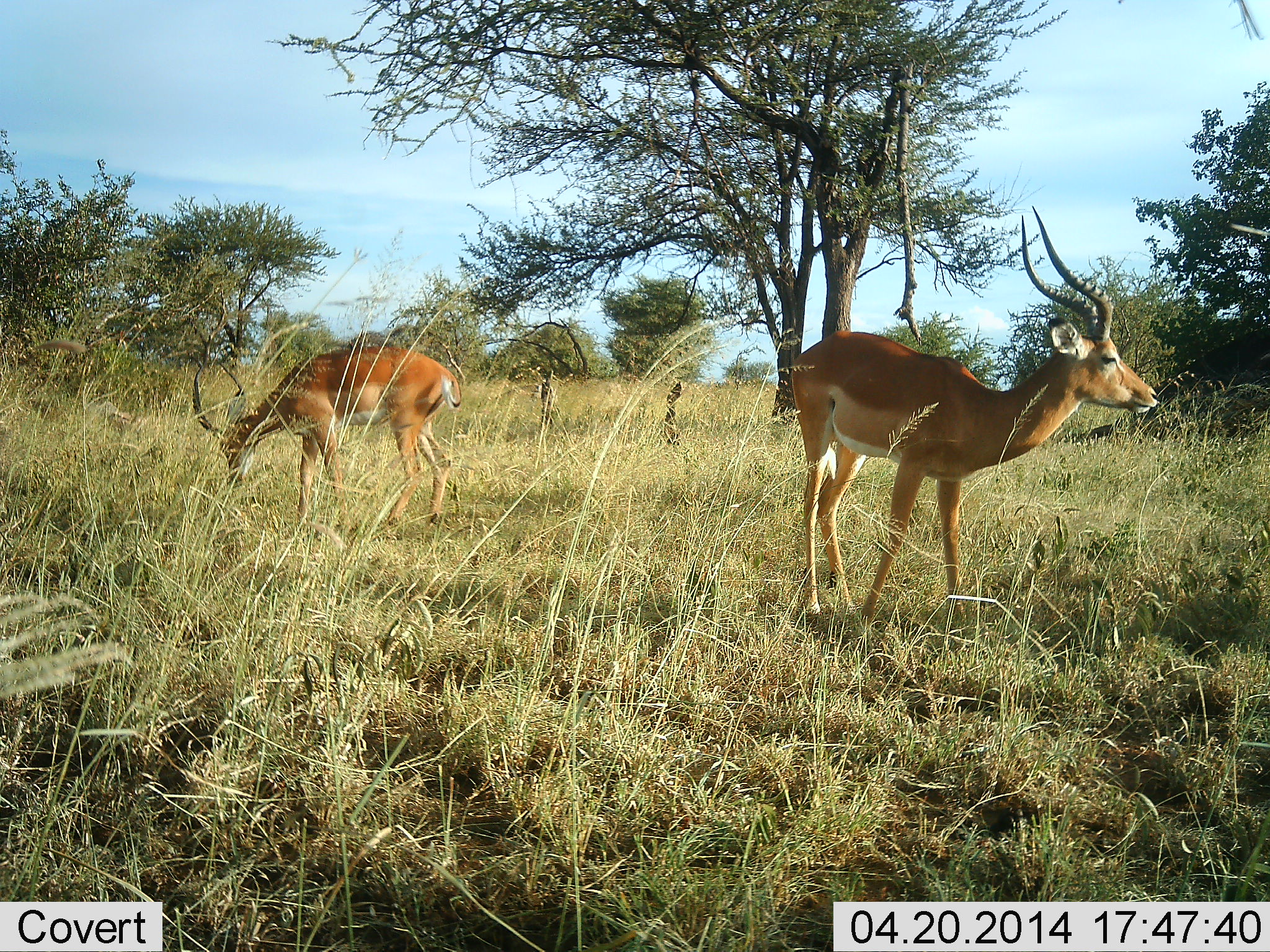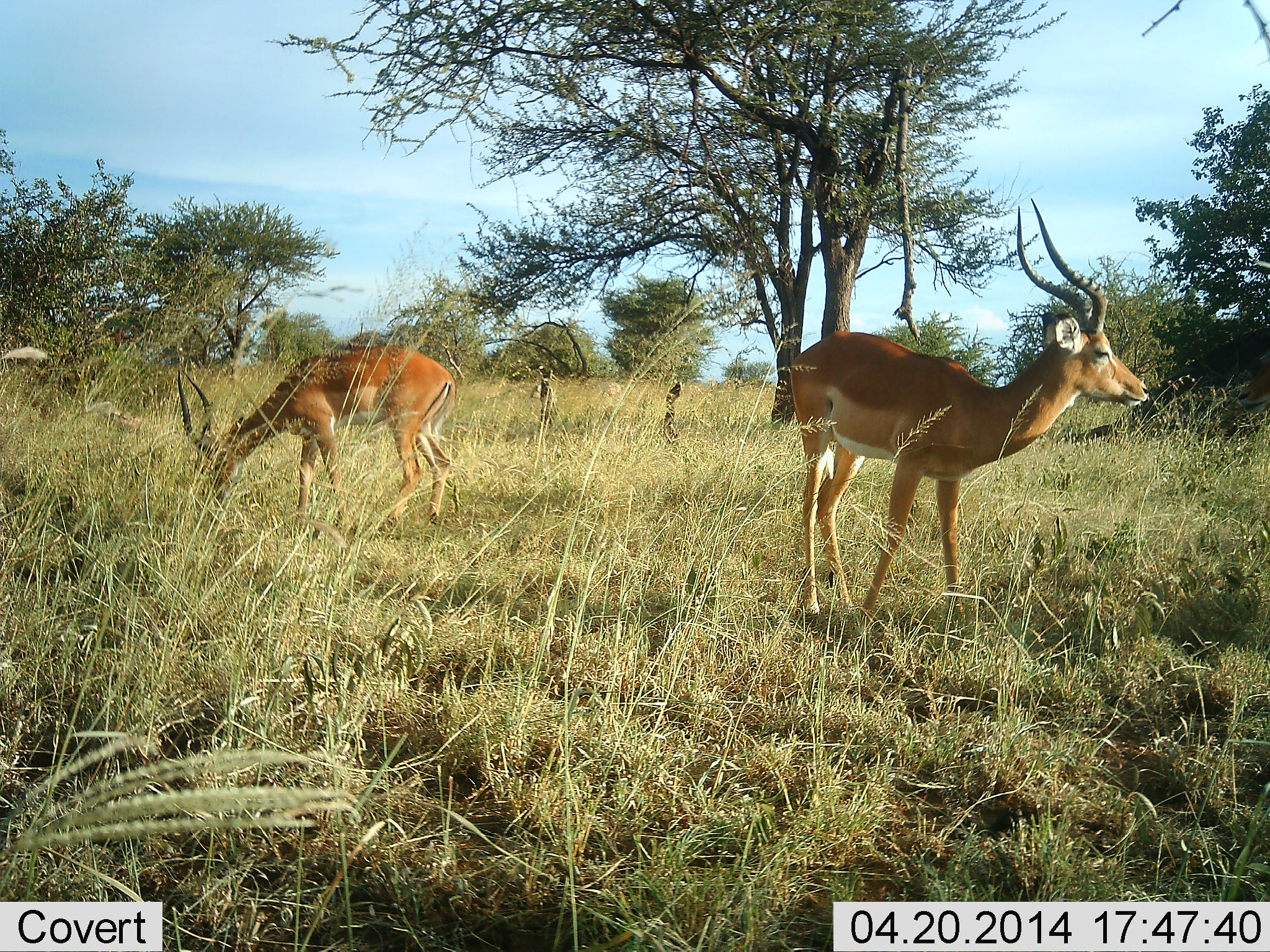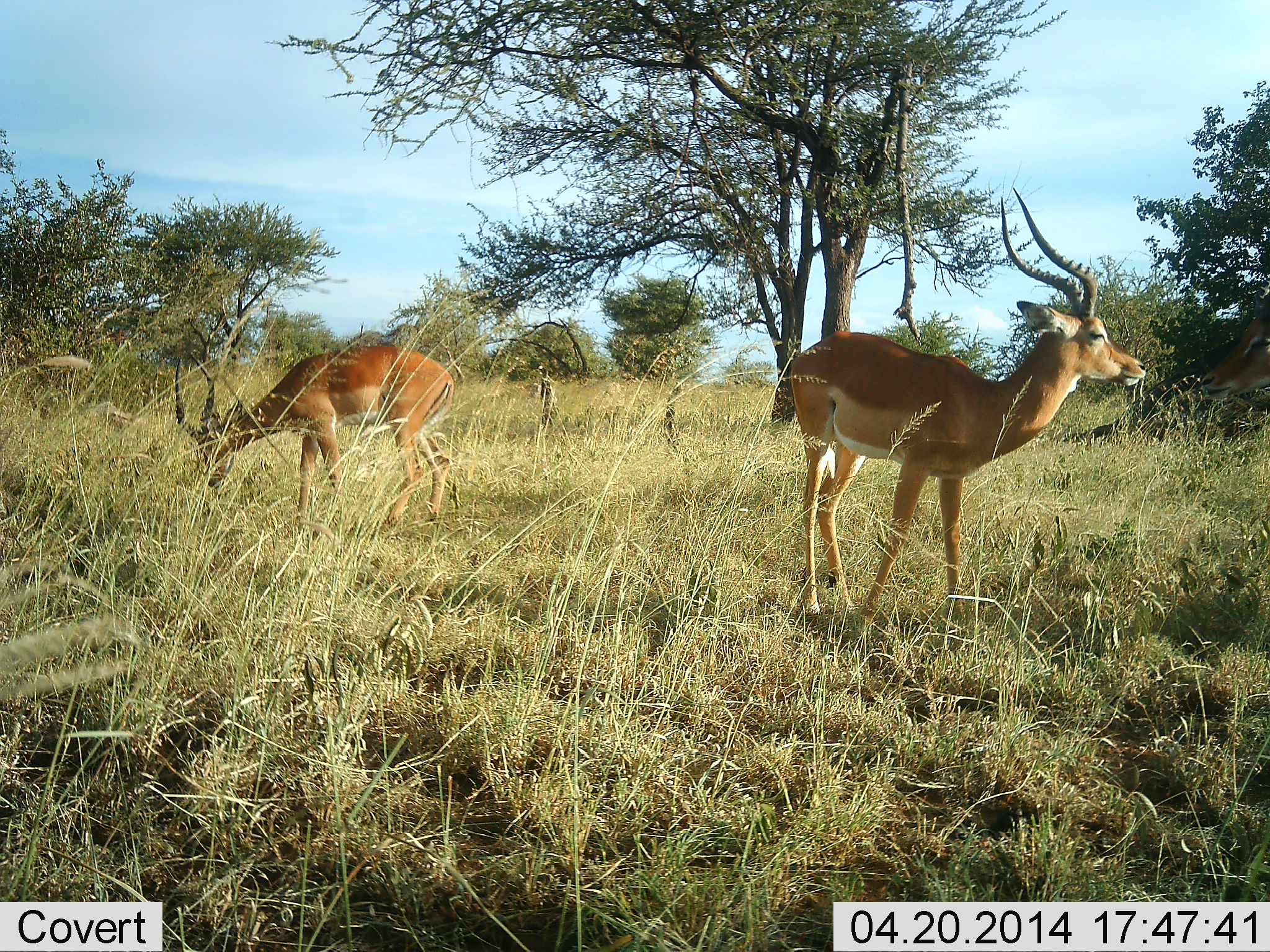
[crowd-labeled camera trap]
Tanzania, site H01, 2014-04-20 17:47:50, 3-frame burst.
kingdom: Animalia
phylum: Chordata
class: Mammalia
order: Artiodactyla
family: Bovidae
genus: Aepyceros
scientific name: Aepyceros melampus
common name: impala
Impala (Aepyceros melampus), count 2. Behavior (volunteer vote fractions): standing 80%, resting 0%, moving 0%, interacting 0%. Young present (vote fraction): 0%. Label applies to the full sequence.